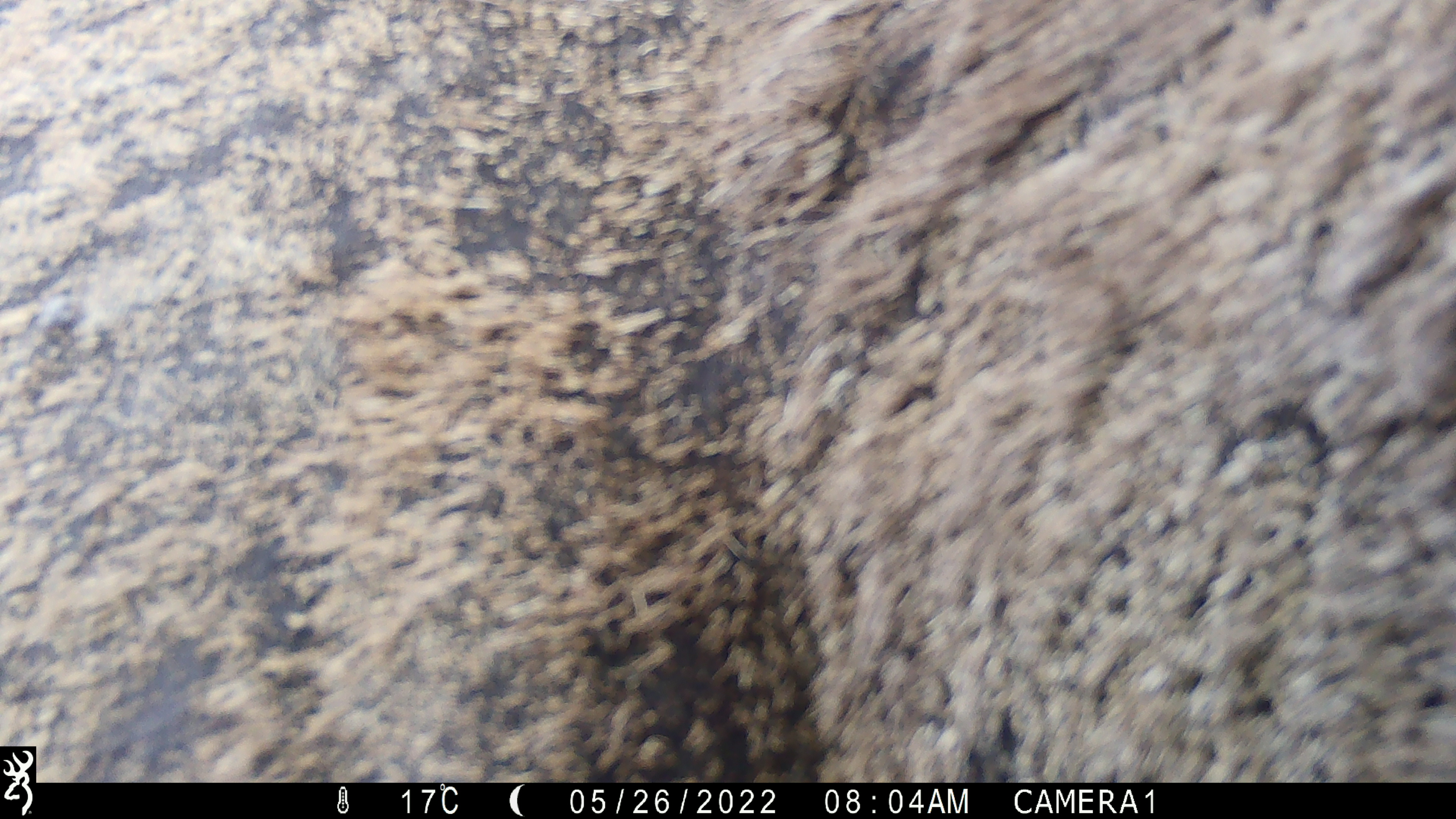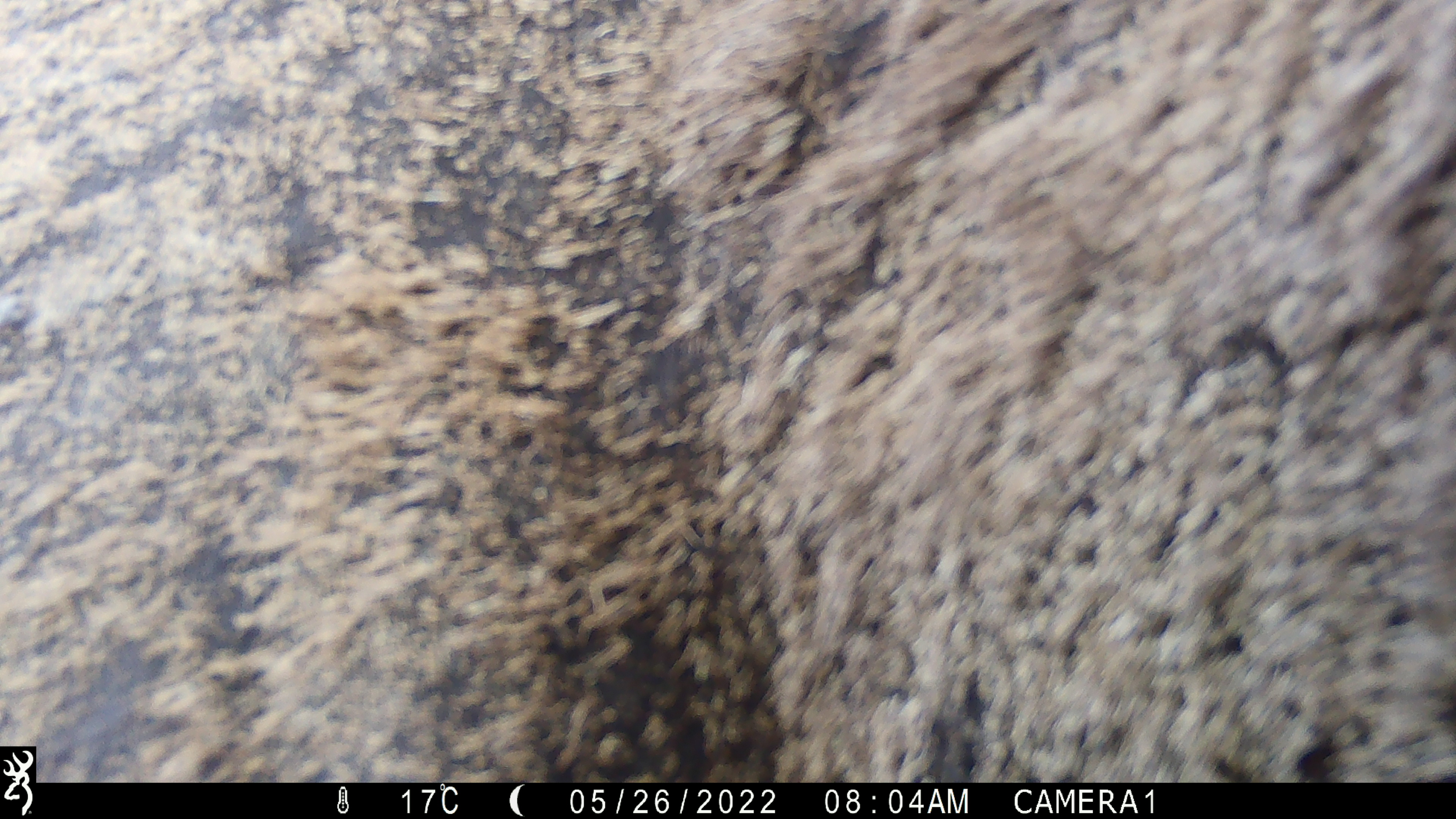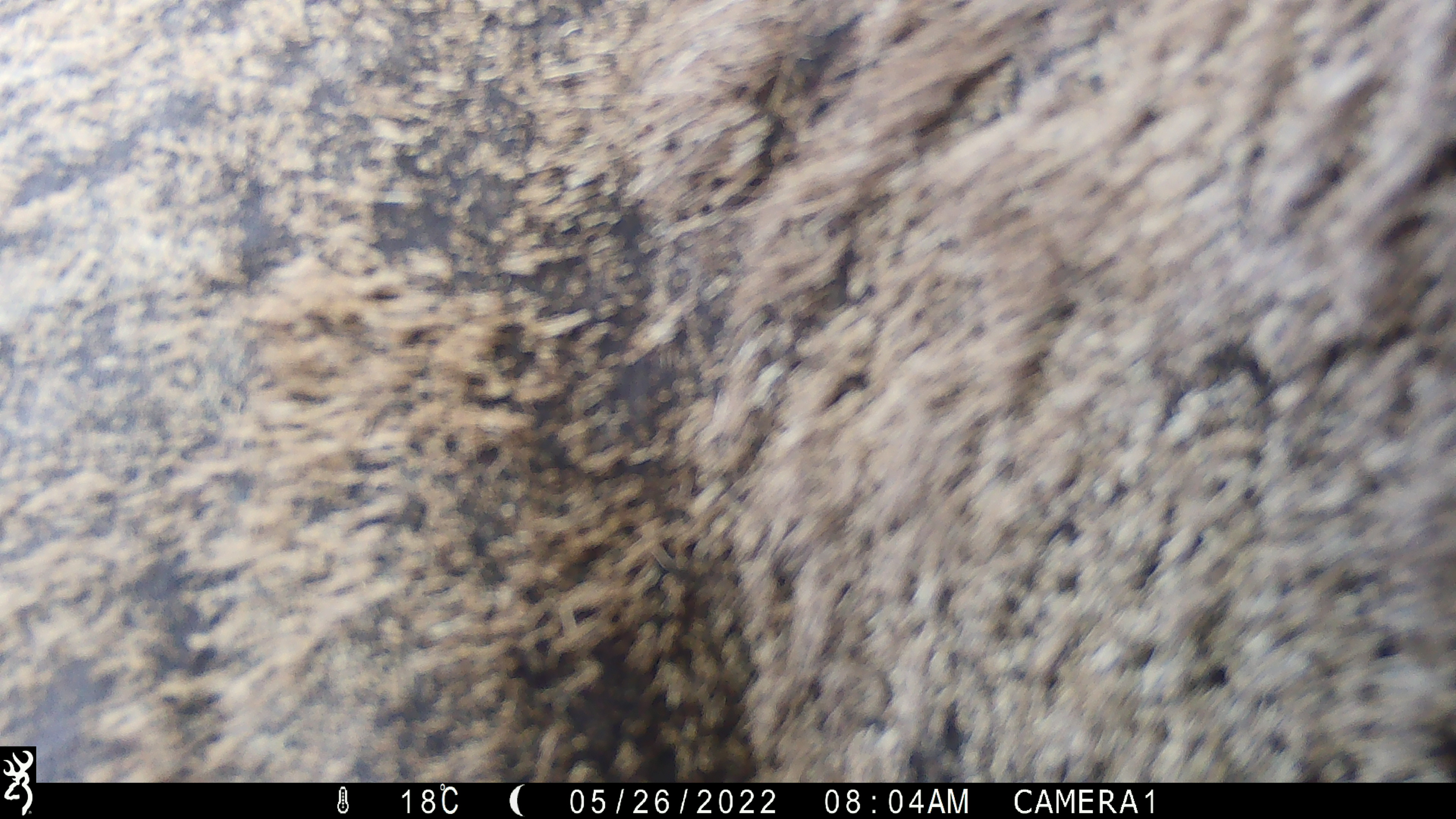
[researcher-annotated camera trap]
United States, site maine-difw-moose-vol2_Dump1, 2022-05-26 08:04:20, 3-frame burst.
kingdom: Animalia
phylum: Chordata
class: Mammalia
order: Artiodactyla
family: Cervidae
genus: Alces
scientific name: Alces alces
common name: moose